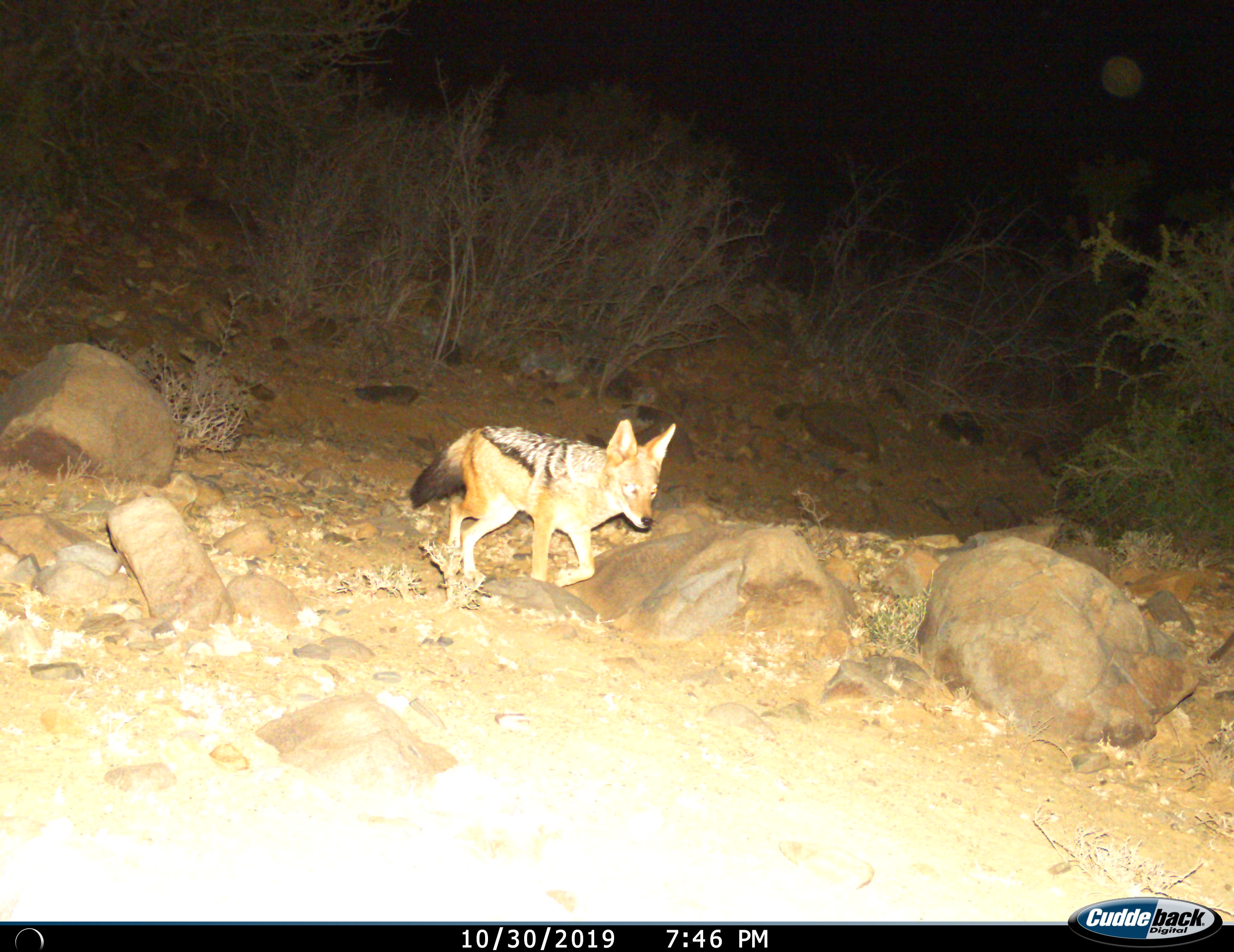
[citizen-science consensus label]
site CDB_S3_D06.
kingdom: Animalia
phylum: Chordata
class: Mammalia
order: Carnivora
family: Canidae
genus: Lupulella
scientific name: Lupulella mesomelas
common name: black-backed jackal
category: jackalblackbacked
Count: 1.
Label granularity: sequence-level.